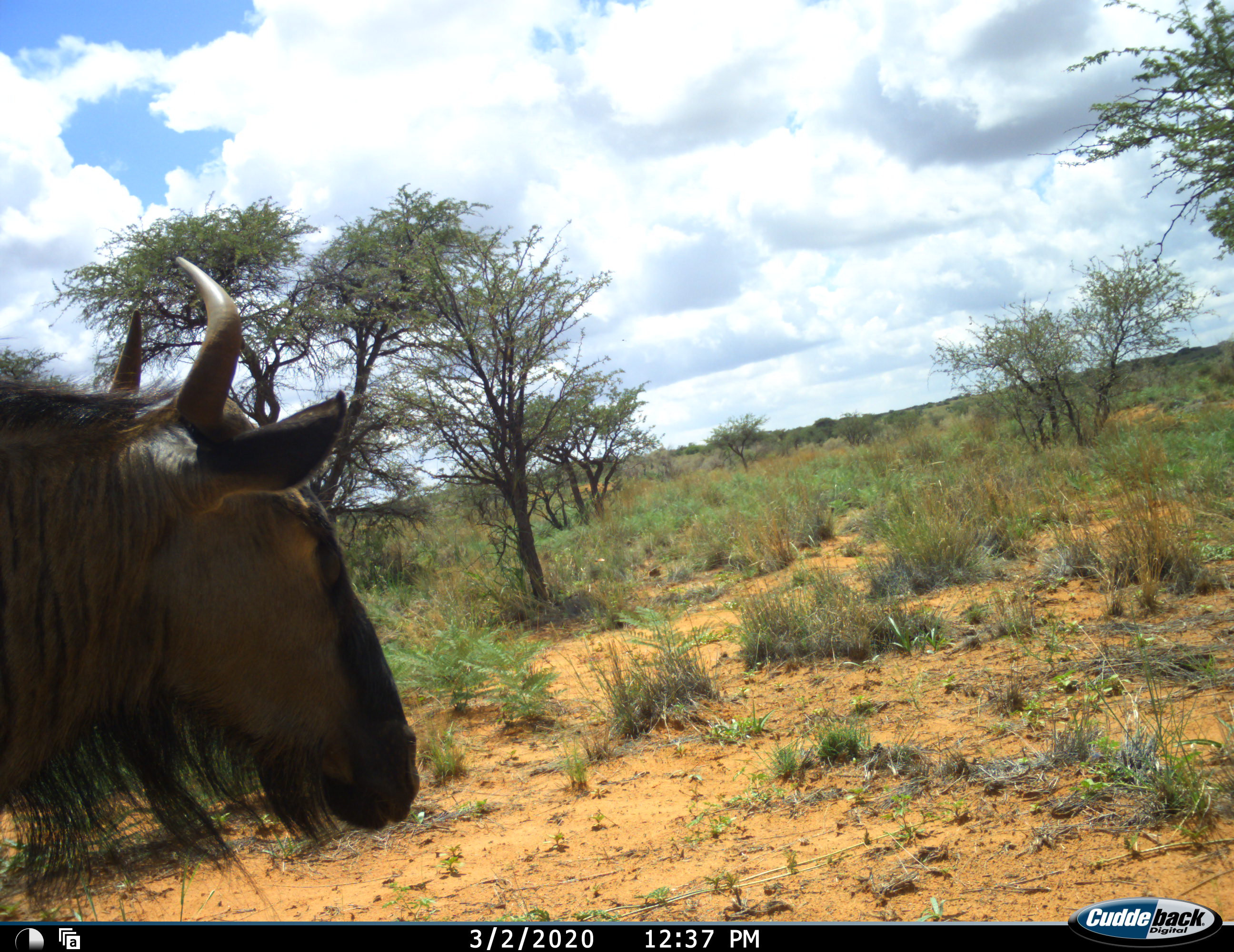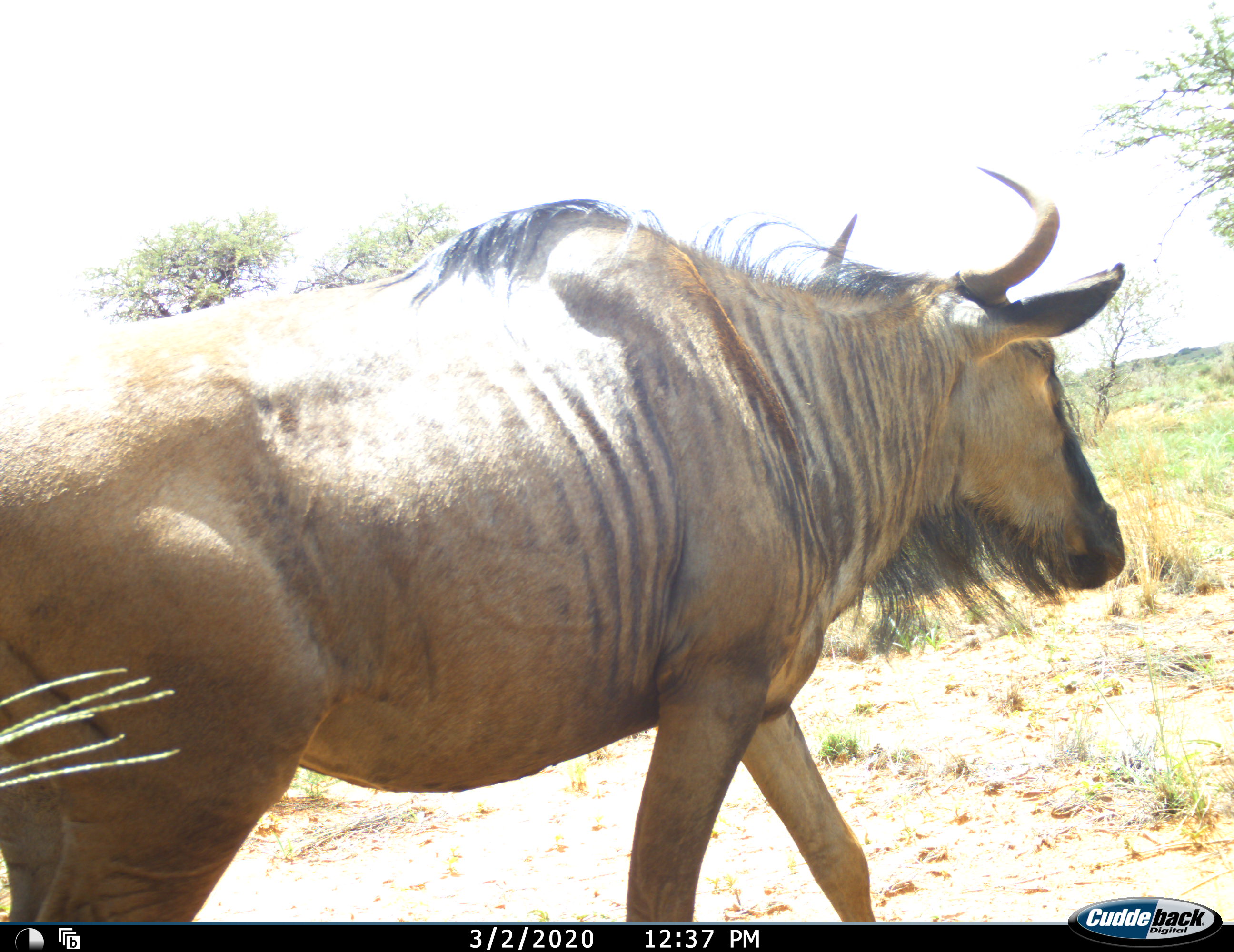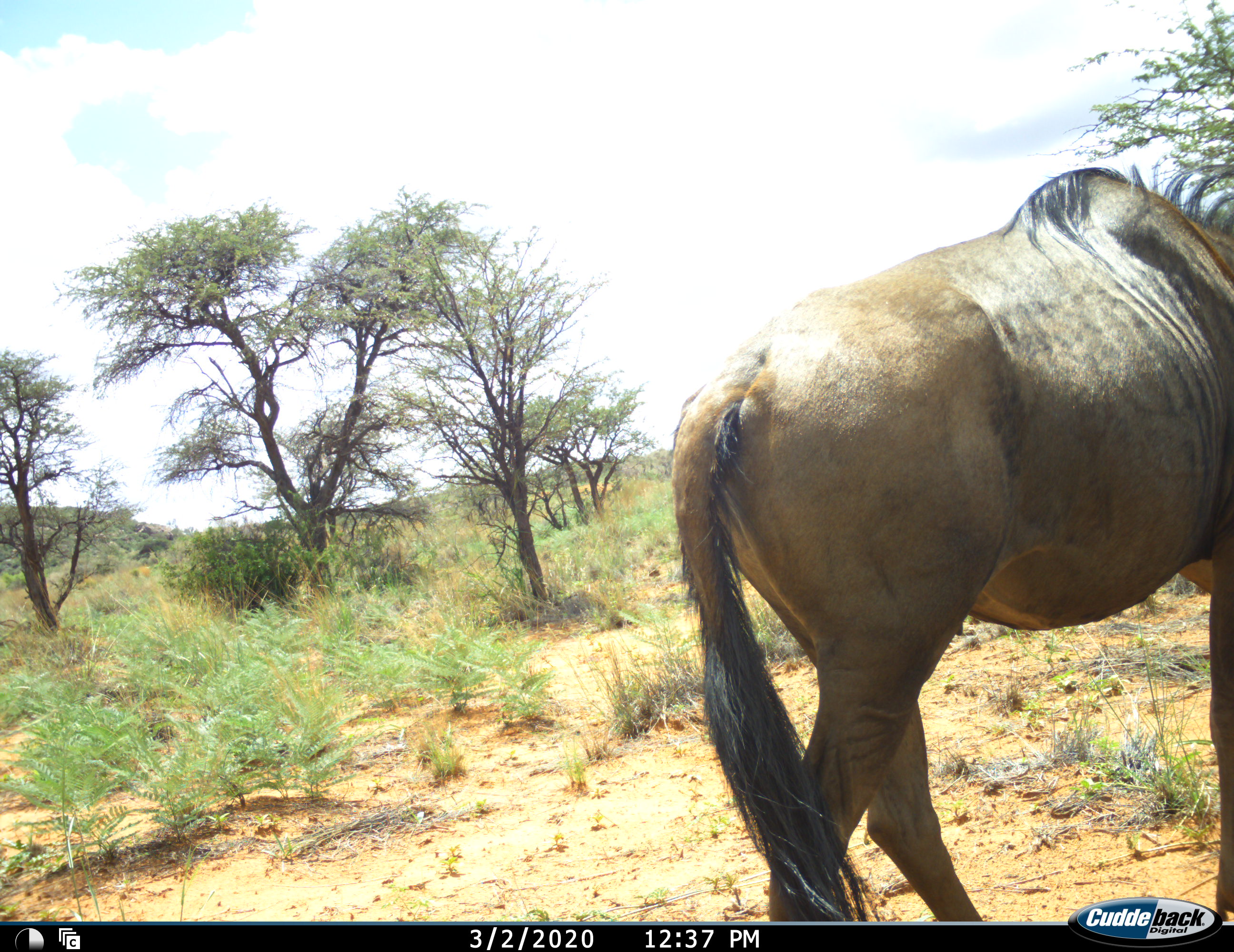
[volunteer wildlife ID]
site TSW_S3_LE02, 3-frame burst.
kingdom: Animalia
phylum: Chordata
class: Mammalia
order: Artiodactyla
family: Bovidae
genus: Connochaetes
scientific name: Connochaetes taurinus taurinus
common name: blue wildebeest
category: wildebeestblue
Wildebeestblue (blue wildebeest) (Connochaetes taurinus taurinus), count 1. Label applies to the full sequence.